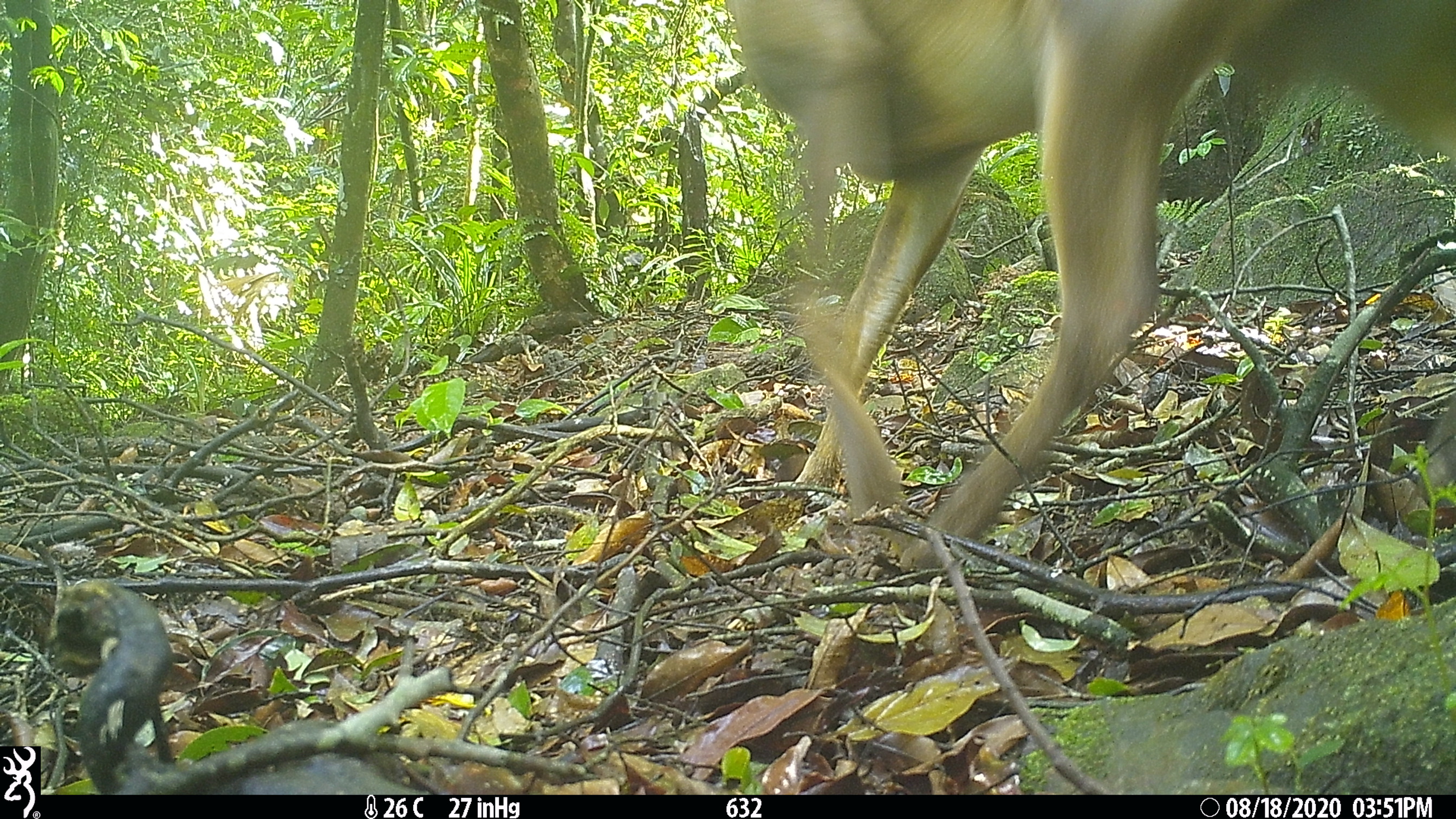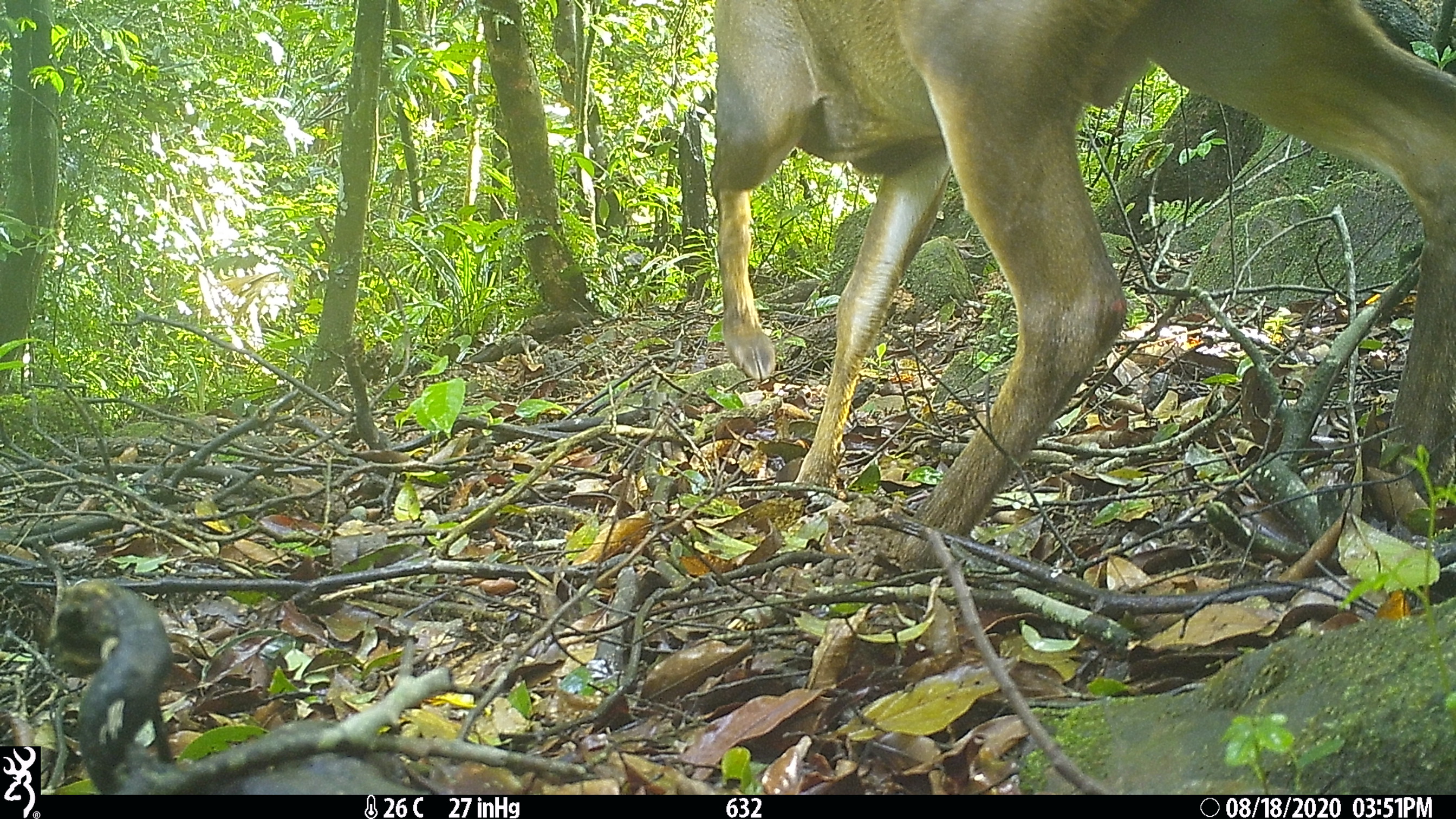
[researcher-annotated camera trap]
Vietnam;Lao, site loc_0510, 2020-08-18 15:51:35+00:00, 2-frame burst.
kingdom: Animalia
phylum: Chordata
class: Mammalia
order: Artiodactyla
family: Cervidae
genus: Muntiacus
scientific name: Muntiacus vuquangensis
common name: large-antlered muntjac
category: large antlered muntjac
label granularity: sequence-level